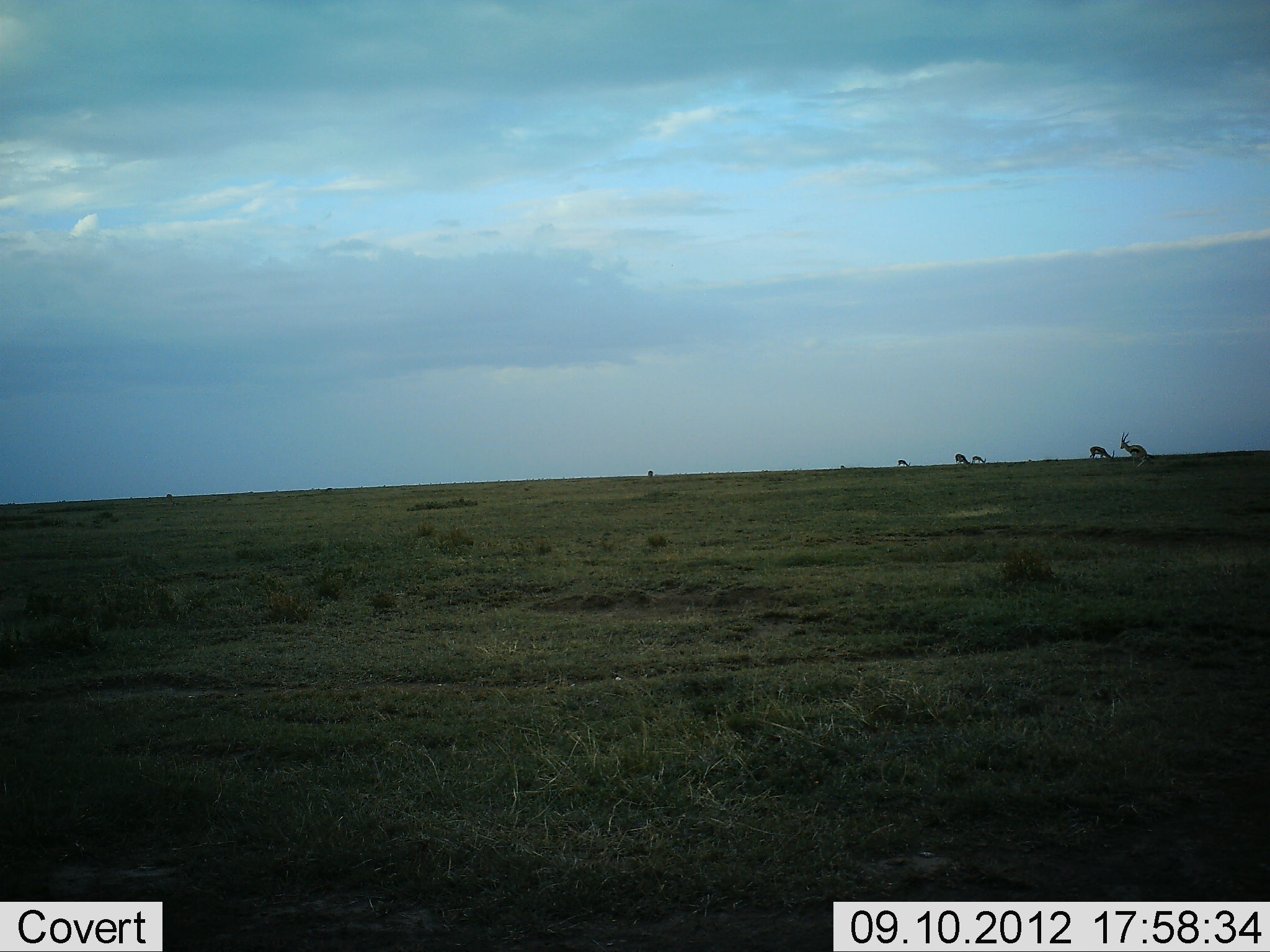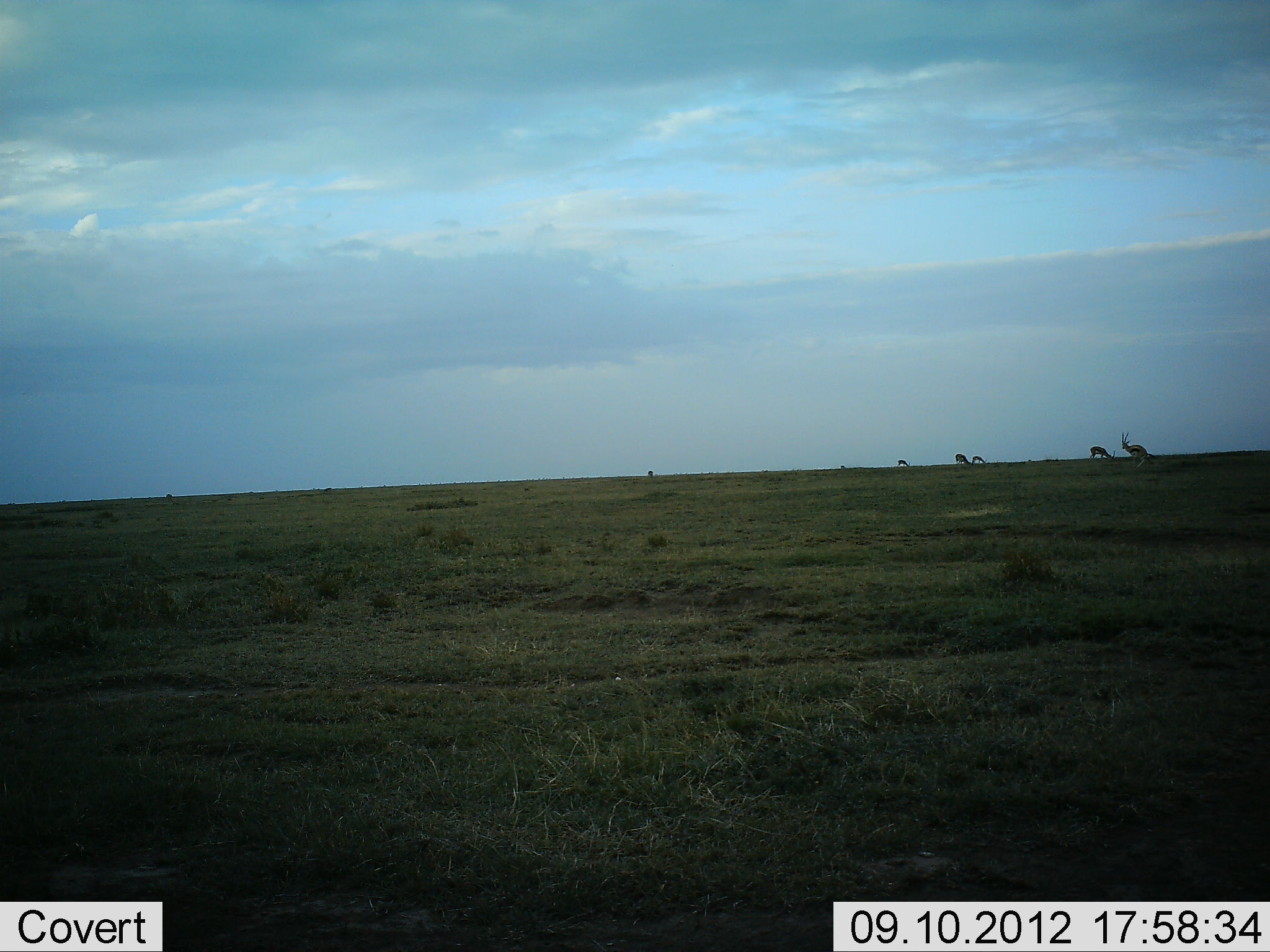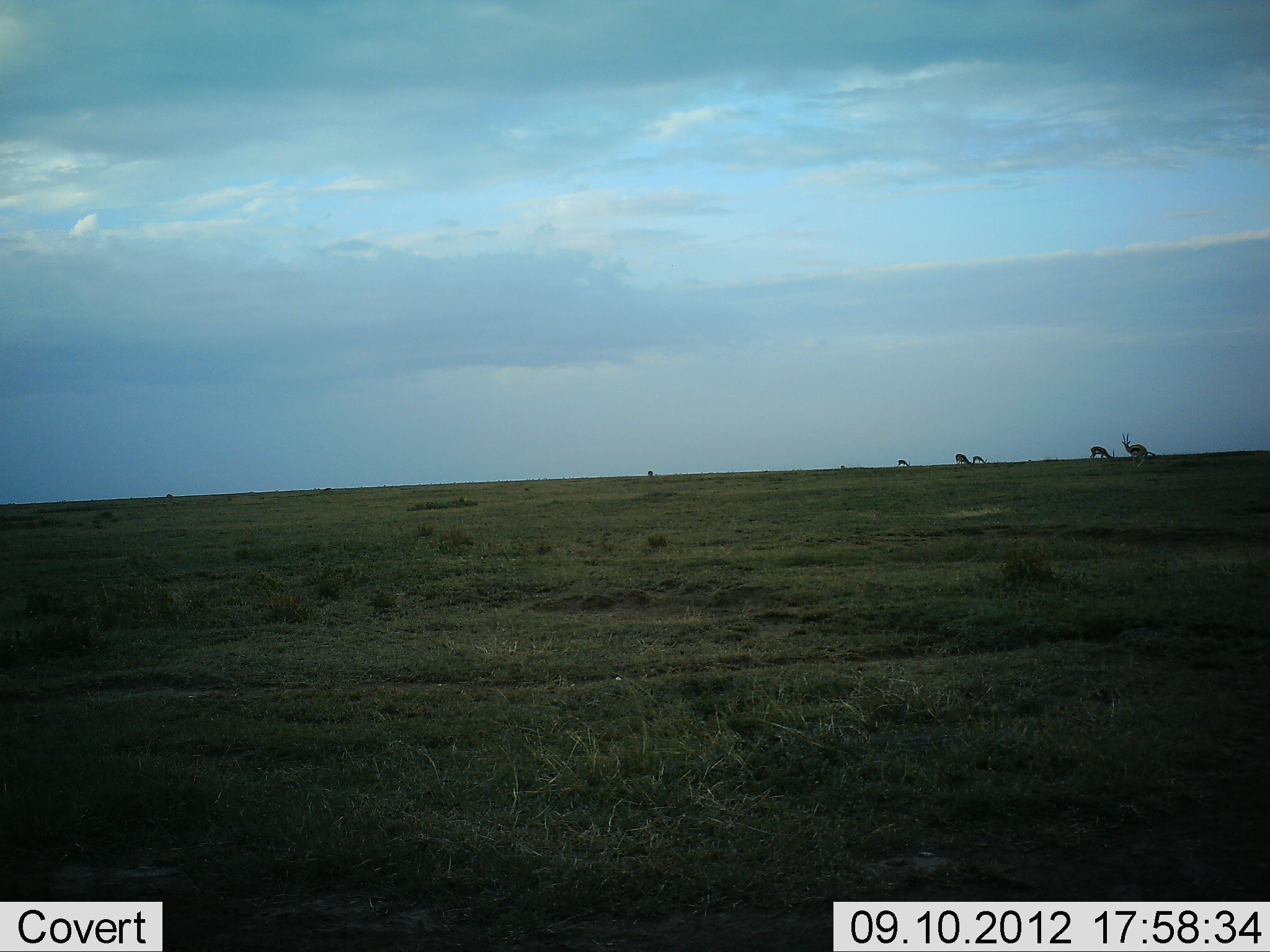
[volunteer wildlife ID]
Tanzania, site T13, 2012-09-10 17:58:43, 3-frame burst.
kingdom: Animalia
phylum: Chordata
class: Mammalia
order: Artiodactyla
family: Bovidae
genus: Eudorcas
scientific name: Eudorcas thomsonii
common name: thomson's gazelle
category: gazellethomsons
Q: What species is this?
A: Gazellethomsons (thomson's gazelle) (Eudorcas thomsonii).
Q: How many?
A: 6.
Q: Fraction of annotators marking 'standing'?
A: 75%.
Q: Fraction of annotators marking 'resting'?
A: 0%.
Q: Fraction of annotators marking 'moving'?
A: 12%.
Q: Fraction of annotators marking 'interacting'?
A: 0%.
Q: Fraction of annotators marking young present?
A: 0%.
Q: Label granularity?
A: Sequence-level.